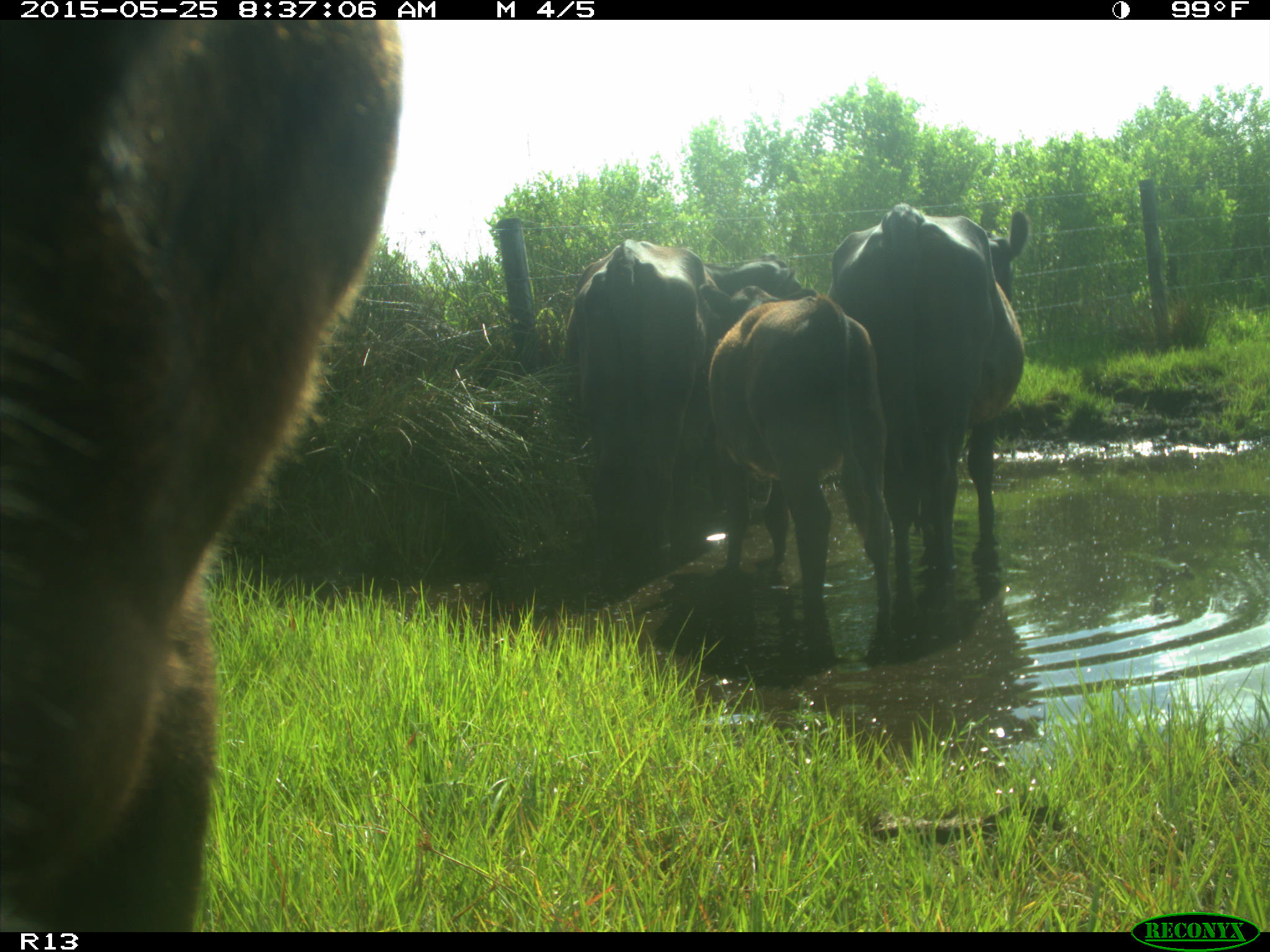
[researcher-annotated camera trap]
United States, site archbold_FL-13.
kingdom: Animalia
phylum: Chordata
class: Mammalia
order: Artiodactyla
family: Bovidae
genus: Bos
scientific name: Bos taurus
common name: domestic cow